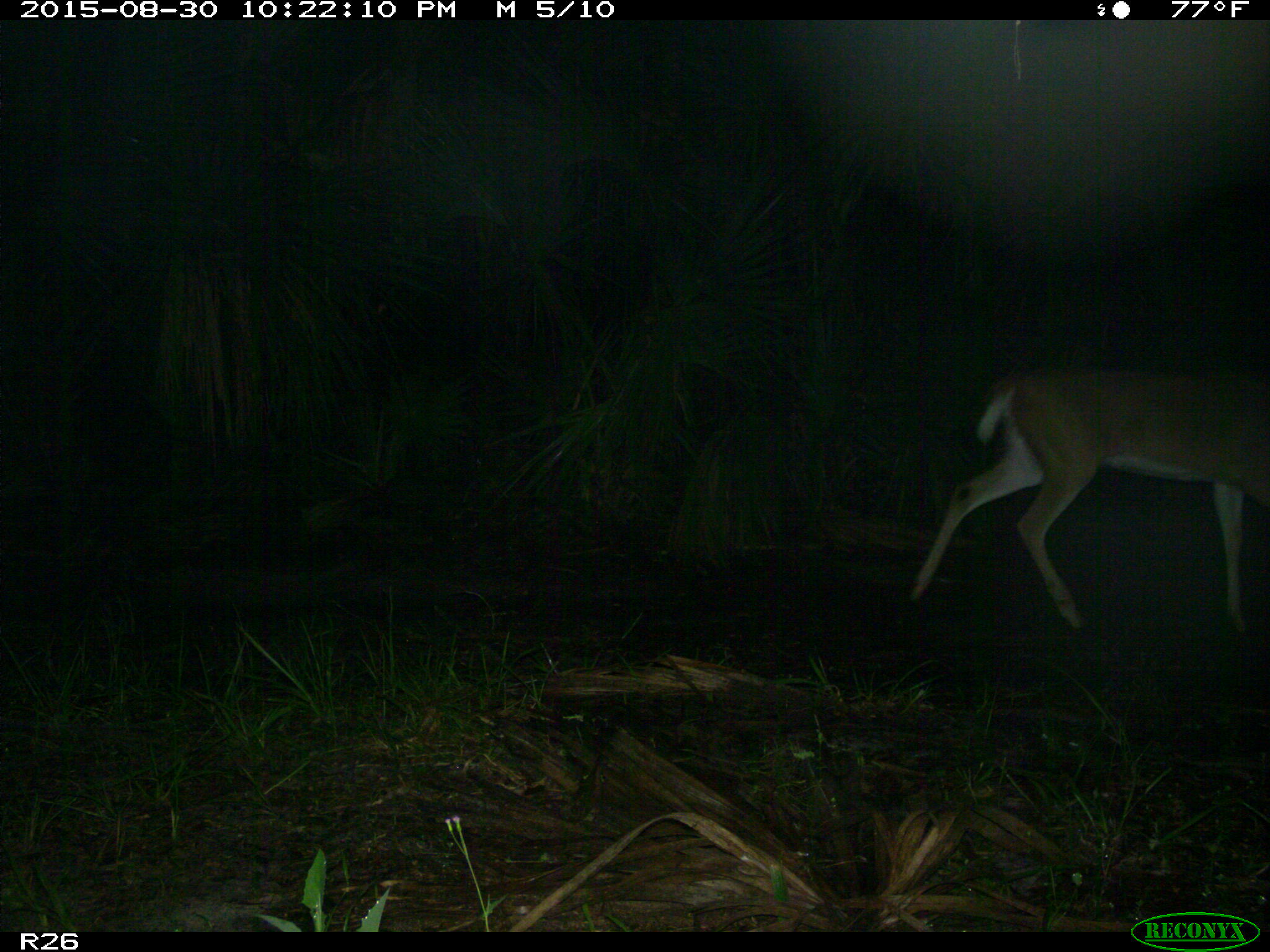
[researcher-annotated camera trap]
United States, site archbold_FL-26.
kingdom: Animalia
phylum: Chordata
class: Mammalia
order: Artiodactyla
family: Cervidae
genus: Odocoileus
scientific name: Odocoileus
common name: deer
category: unidentified deer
Unidentified deer (deer) (Odocoileus).